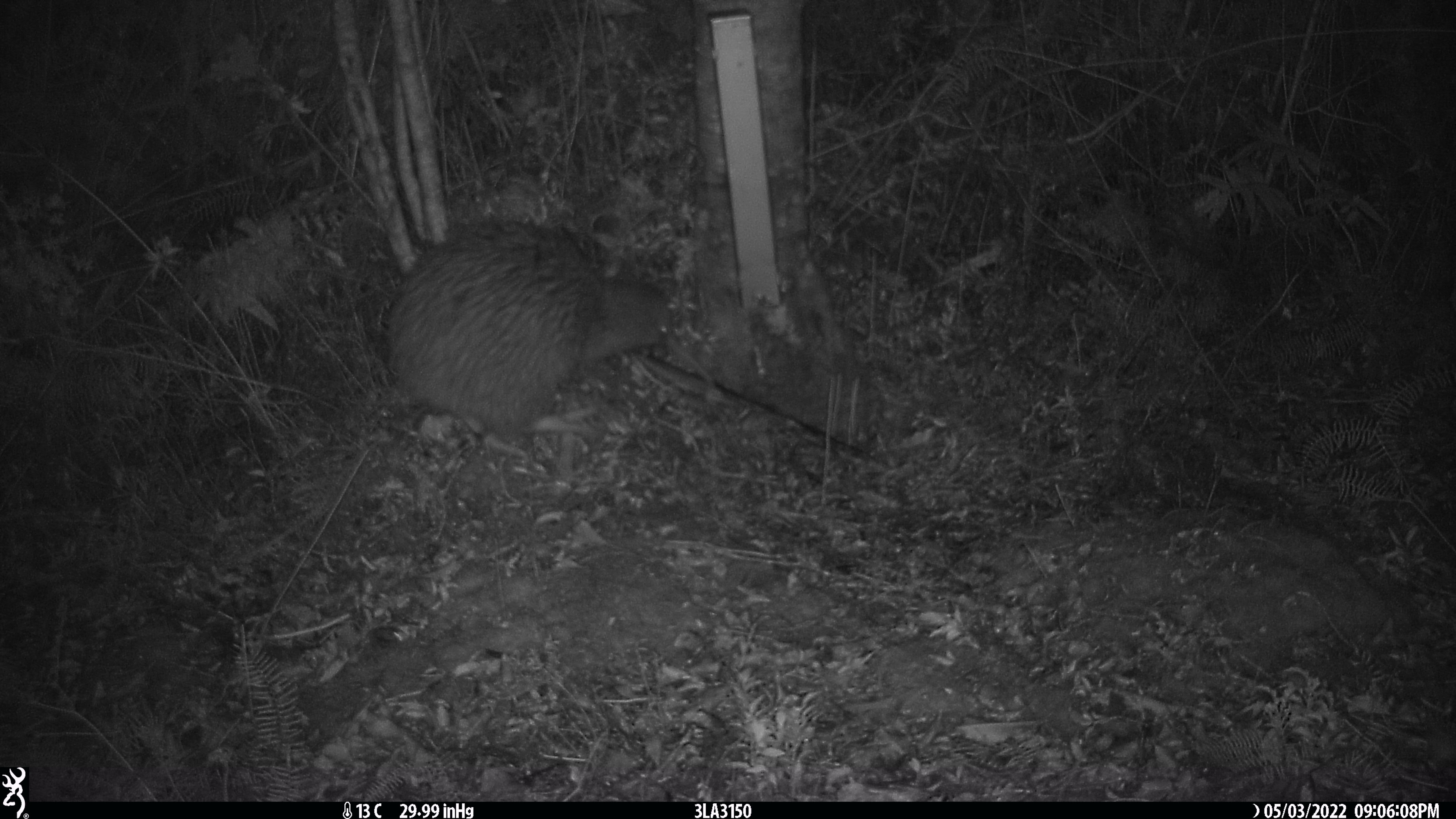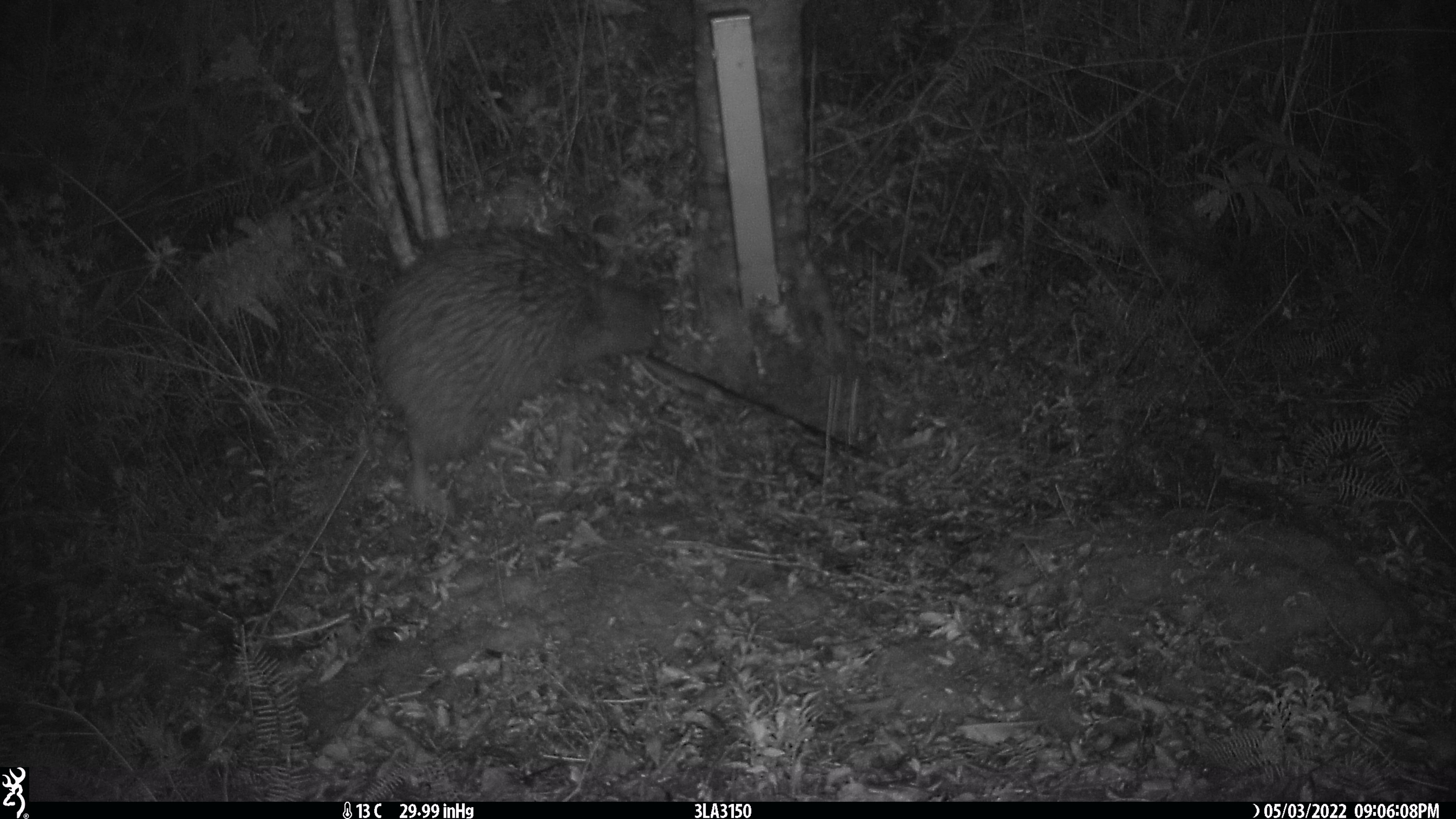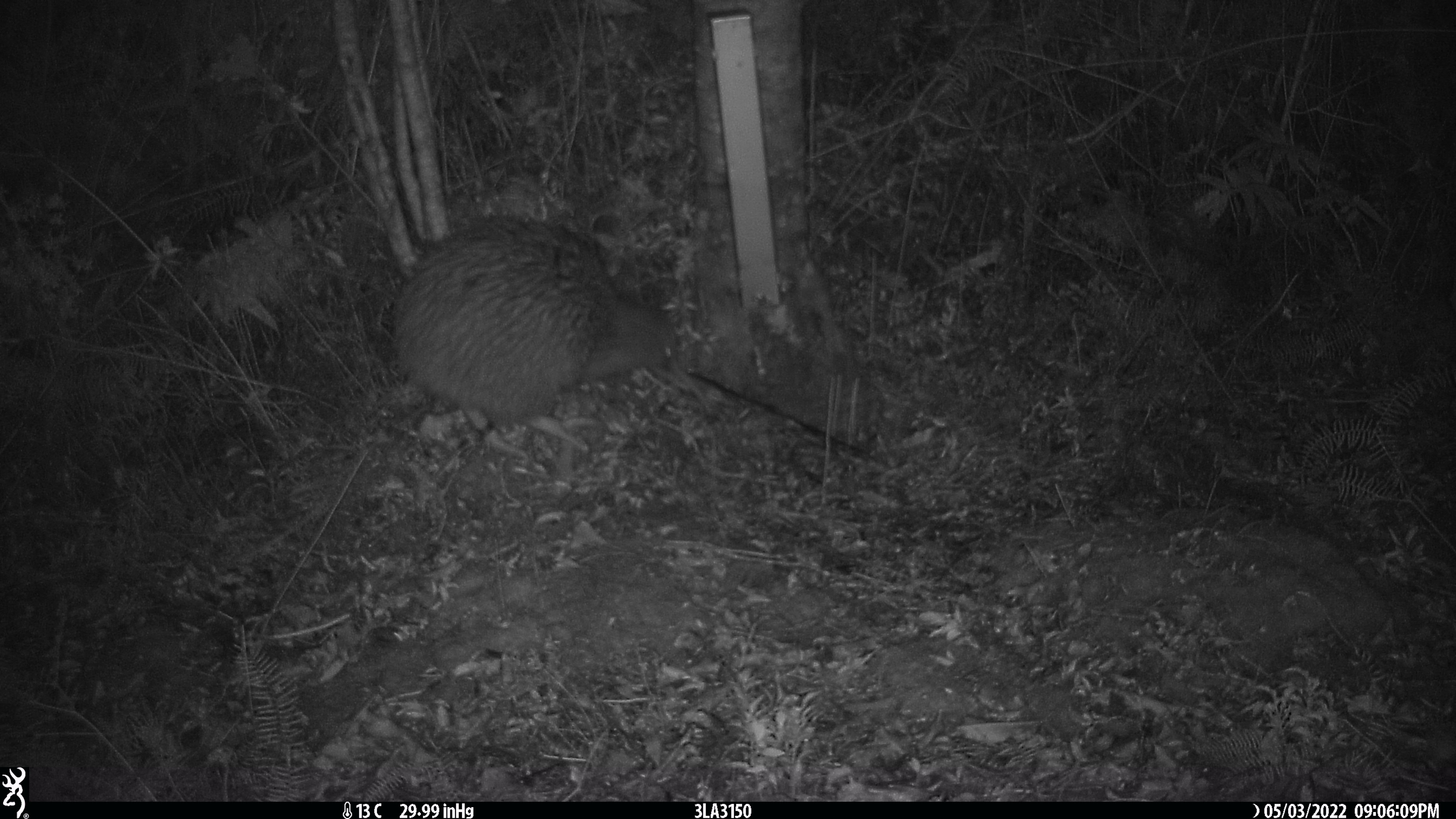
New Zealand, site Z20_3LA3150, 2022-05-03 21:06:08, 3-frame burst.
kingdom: Animalia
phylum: Chordata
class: Aves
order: Apterygiformes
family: Apterygidae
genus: Apteryx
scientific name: Apteryx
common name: kiwi